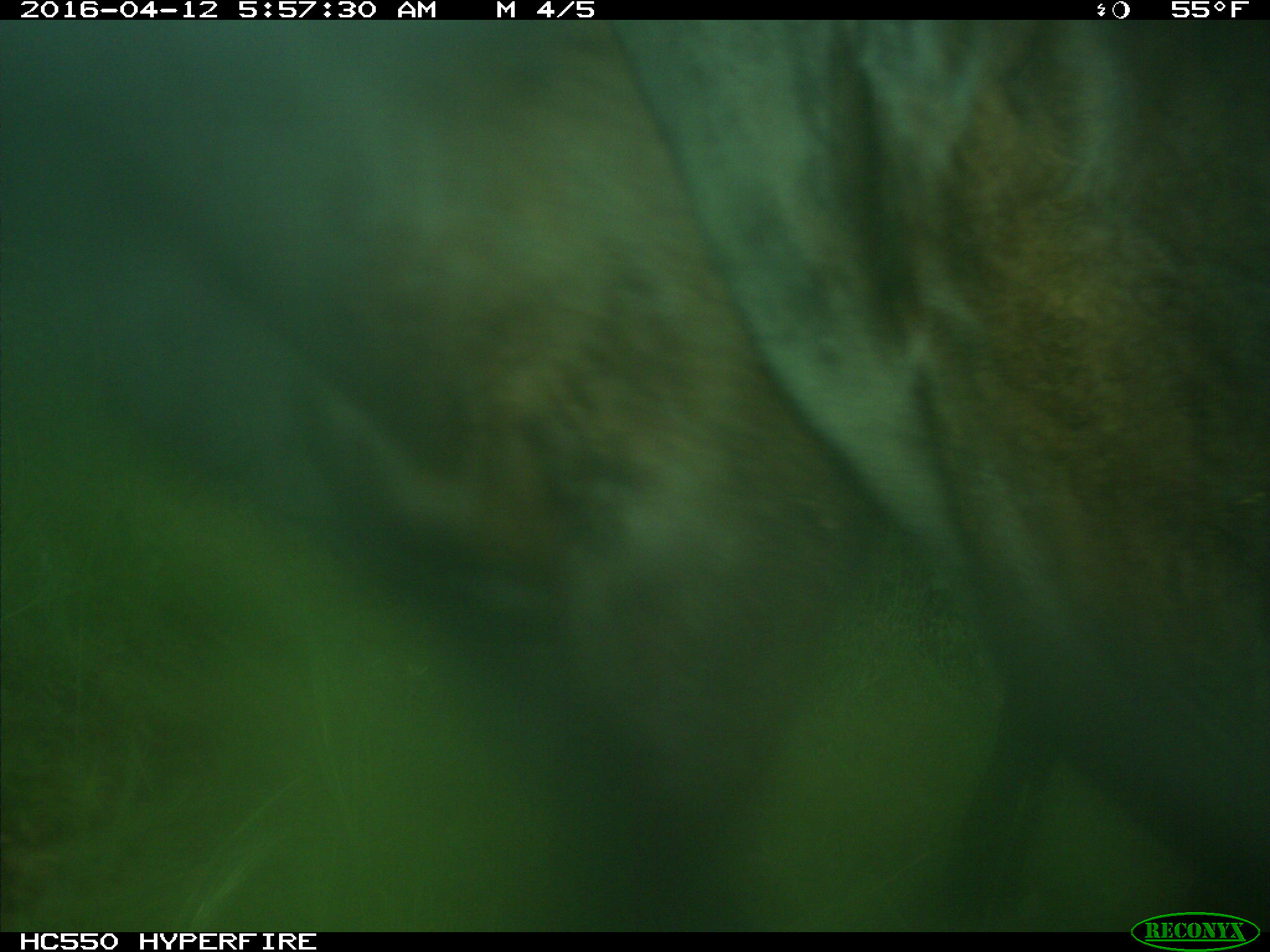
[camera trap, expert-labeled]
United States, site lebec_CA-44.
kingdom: Animalia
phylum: Chordata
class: Mammalia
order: Artiodactyla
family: Bovidae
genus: Bos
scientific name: Bos taurus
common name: domestic cow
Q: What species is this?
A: Bos taurus (domestic cow).